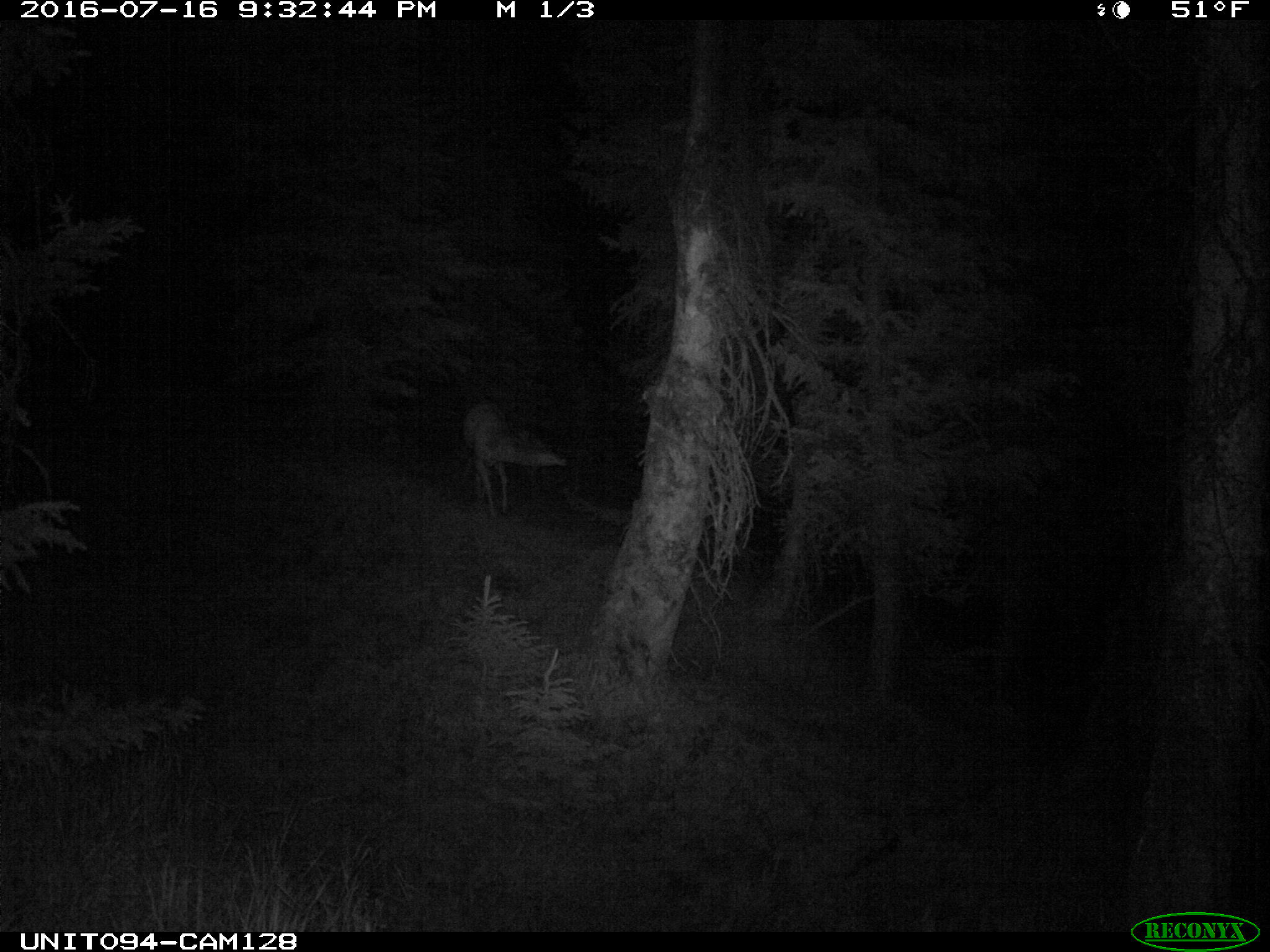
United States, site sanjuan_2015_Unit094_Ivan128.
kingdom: Animalia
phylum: Chordata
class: Mammalia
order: Artiodactyla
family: Cervidae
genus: Odocoileus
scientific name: Odocoileus hemionus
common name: mule deer